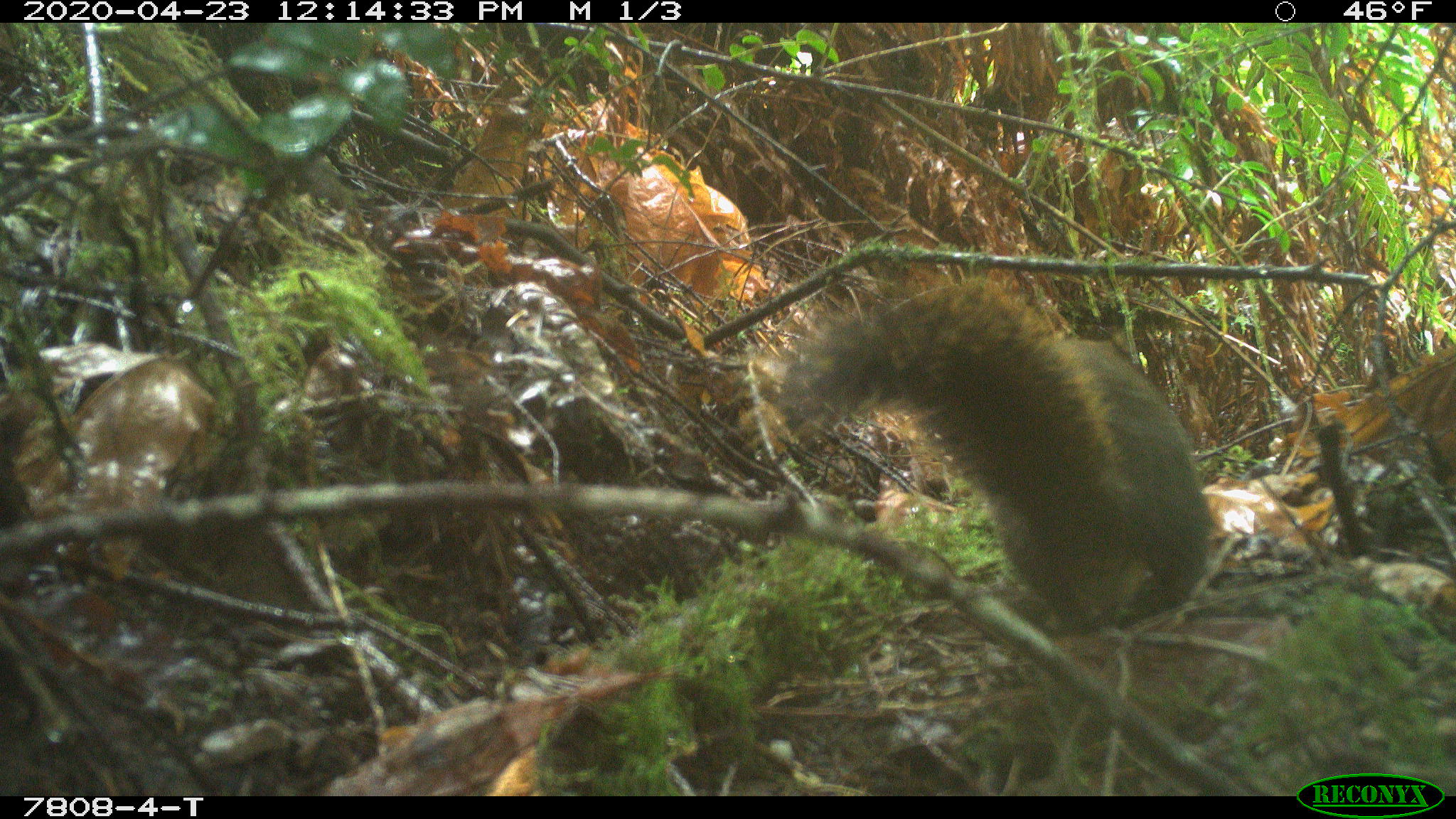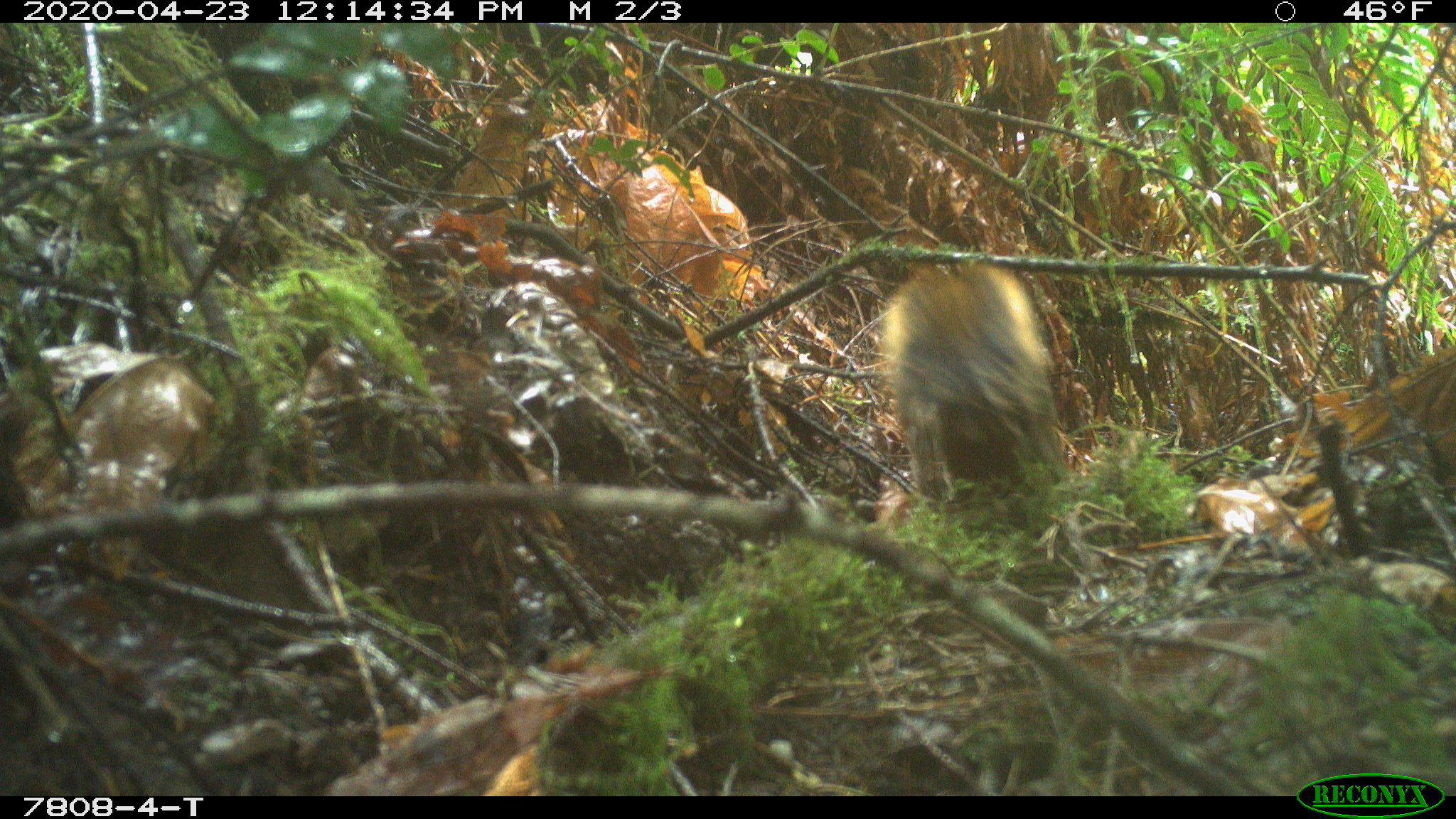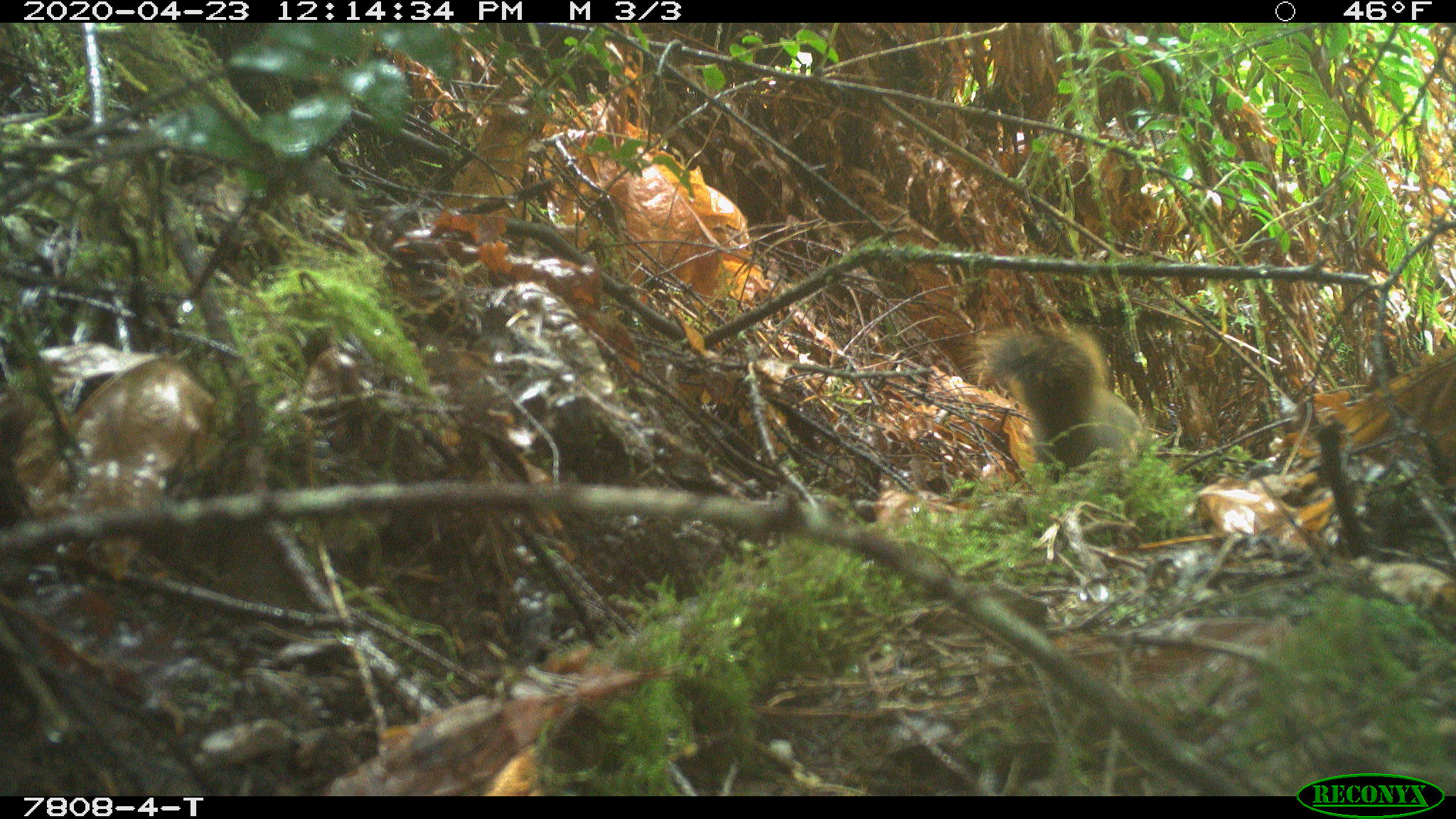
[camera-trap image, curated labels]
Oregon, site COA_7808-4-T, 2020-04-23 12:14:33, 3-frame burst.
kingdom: Animalia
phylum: Chordata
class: Mammalia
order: Rodentia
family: Sciuridae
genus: Tamiasciurus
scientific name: Tamiasciurus douglasii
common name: douglas squirrel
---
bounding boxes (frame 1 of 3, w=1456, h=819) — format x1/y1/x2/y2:
douglas squirrel: 786/278/1220/643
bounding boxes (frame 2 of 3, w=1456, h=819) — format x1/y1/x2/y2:
douglas squirrel: 885/243/1078/521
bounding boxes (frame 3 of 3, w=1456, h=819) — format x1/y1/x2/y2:
douglas squirrel: 985/323/1146/488